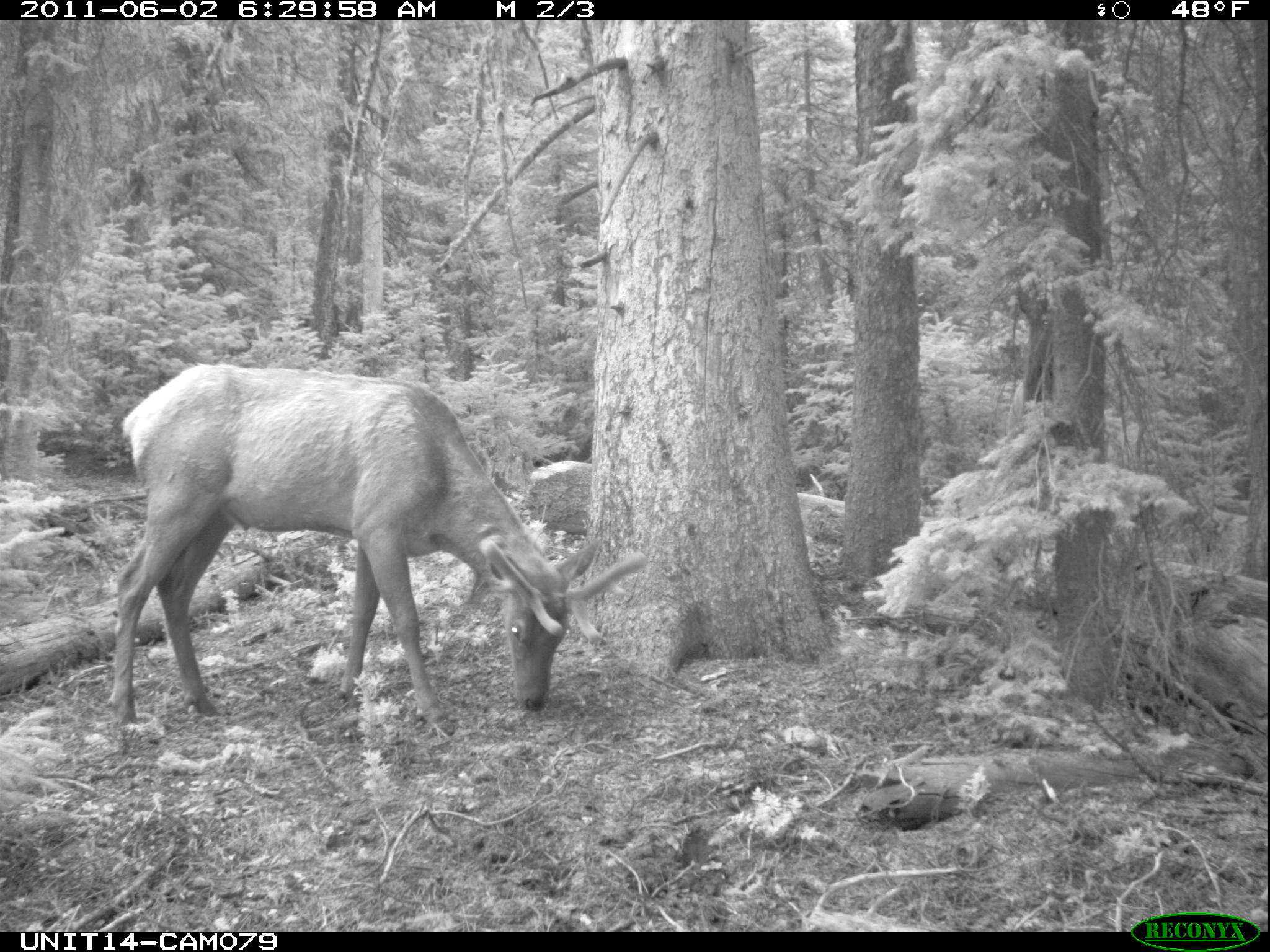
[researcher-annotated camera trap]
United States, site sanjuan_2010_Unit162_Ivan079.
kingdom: Animalia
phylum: Chordata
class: Mammalia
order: Artiodactyla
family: Cervidae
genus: Cervus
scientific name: Cervus elaphus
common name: red deer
Cervus elaphus (red deer).